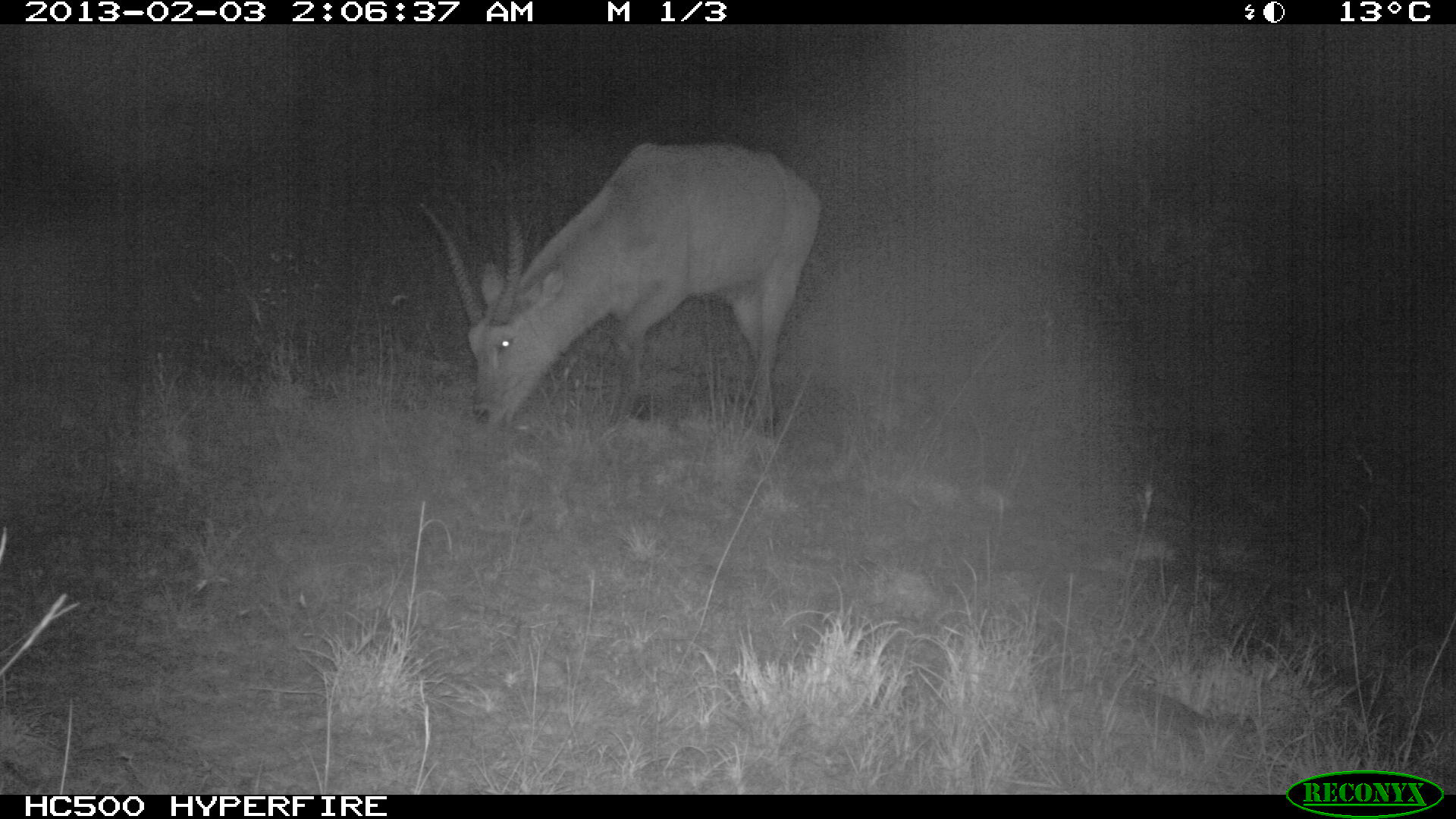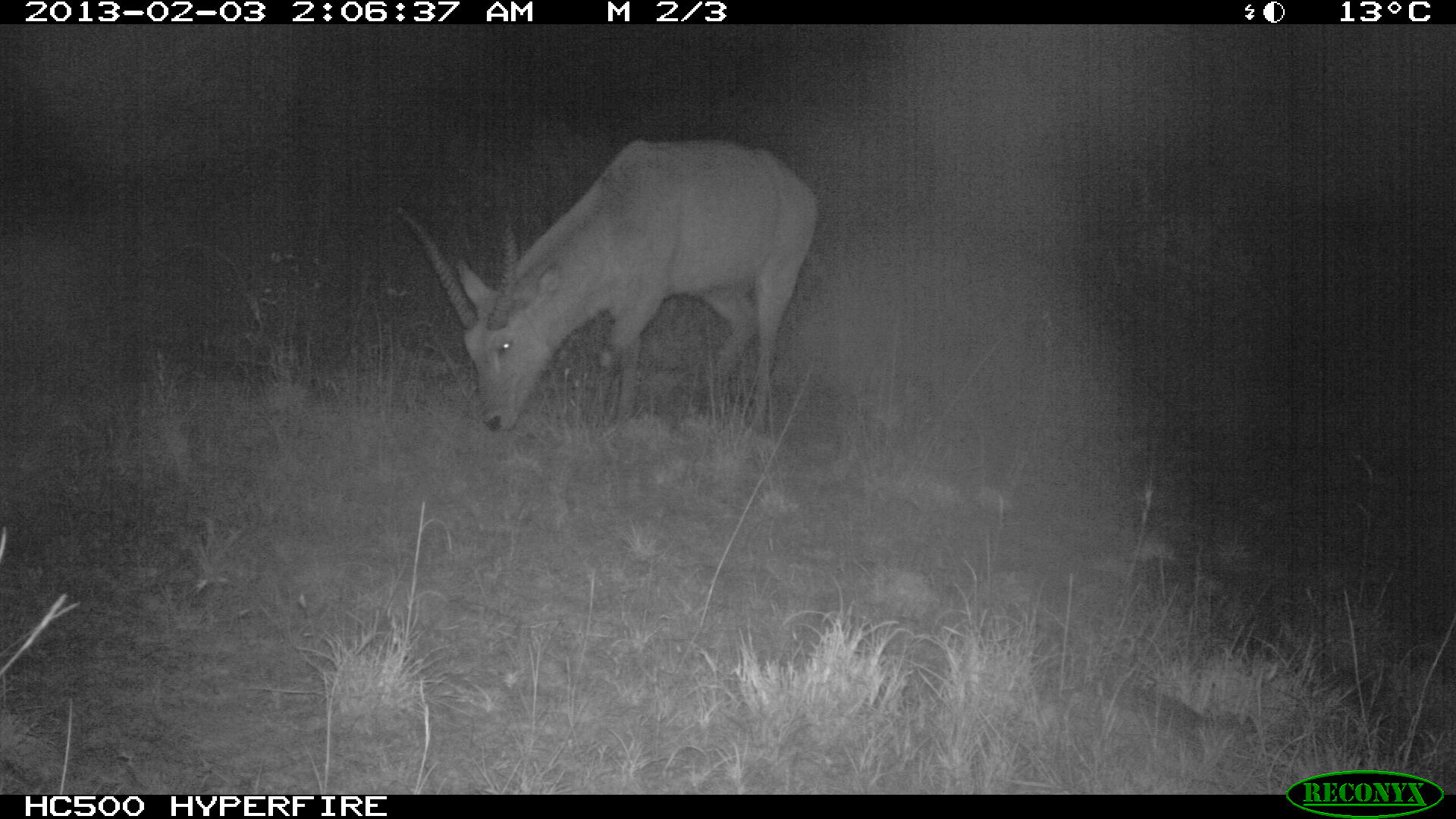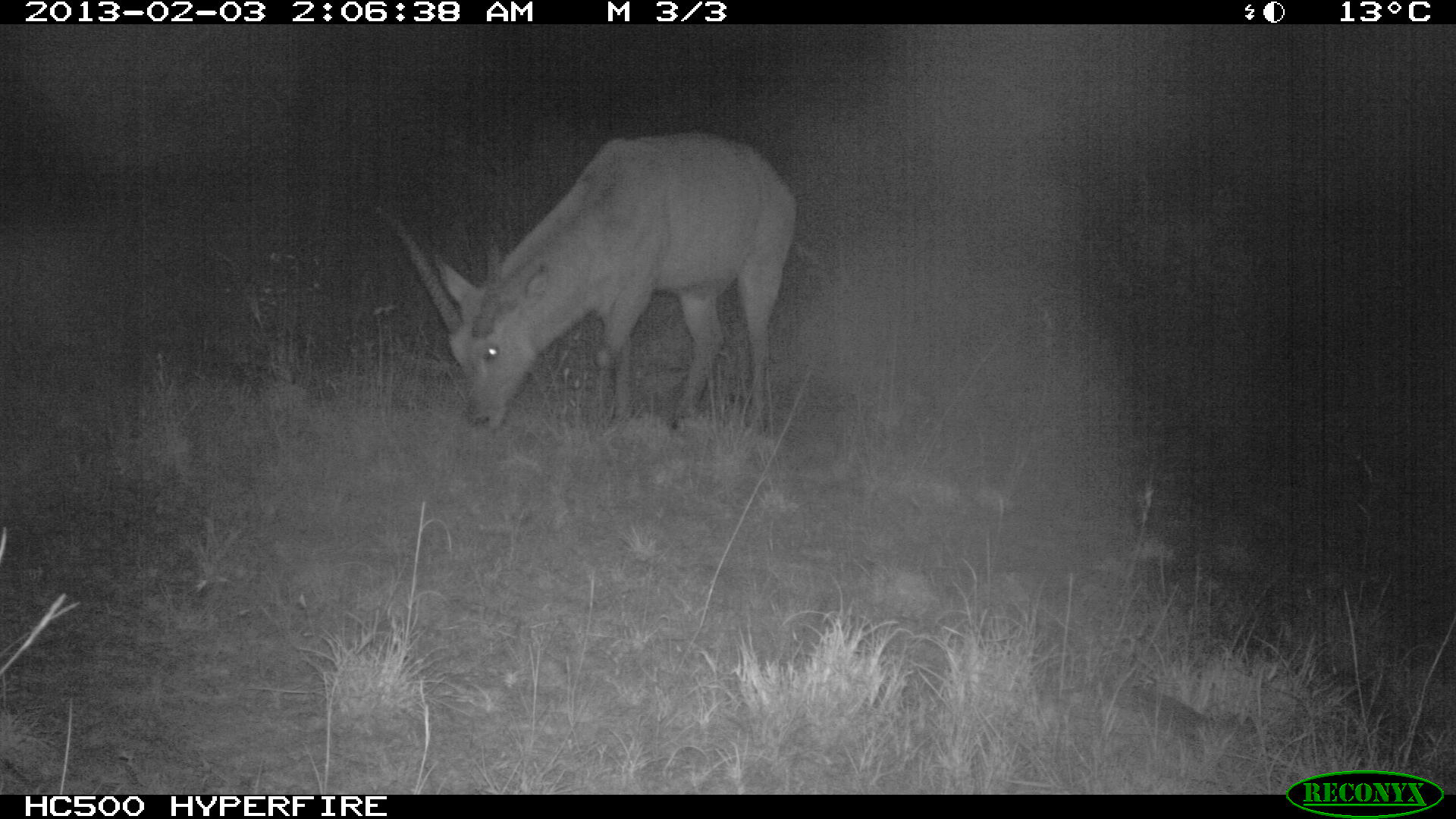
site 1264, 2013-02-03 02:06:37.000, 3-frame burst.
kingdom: Animalia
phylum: Chordata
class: Mammalia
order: Artiodactyla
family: Bovidae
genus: Tragelaphus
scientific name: Tragelaphus oryx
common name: eland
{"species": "Tragelaphus oryx (eland)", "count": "1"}